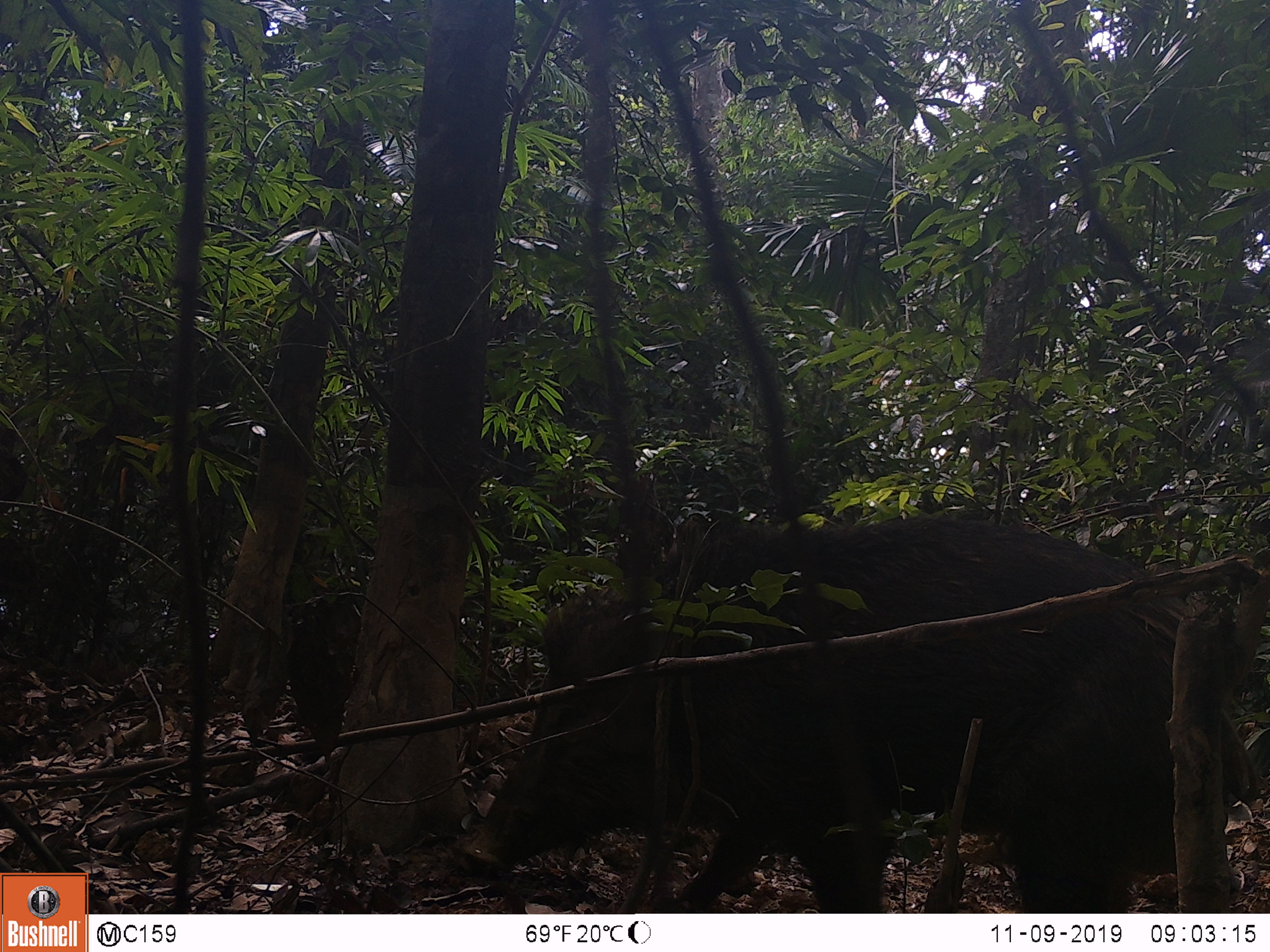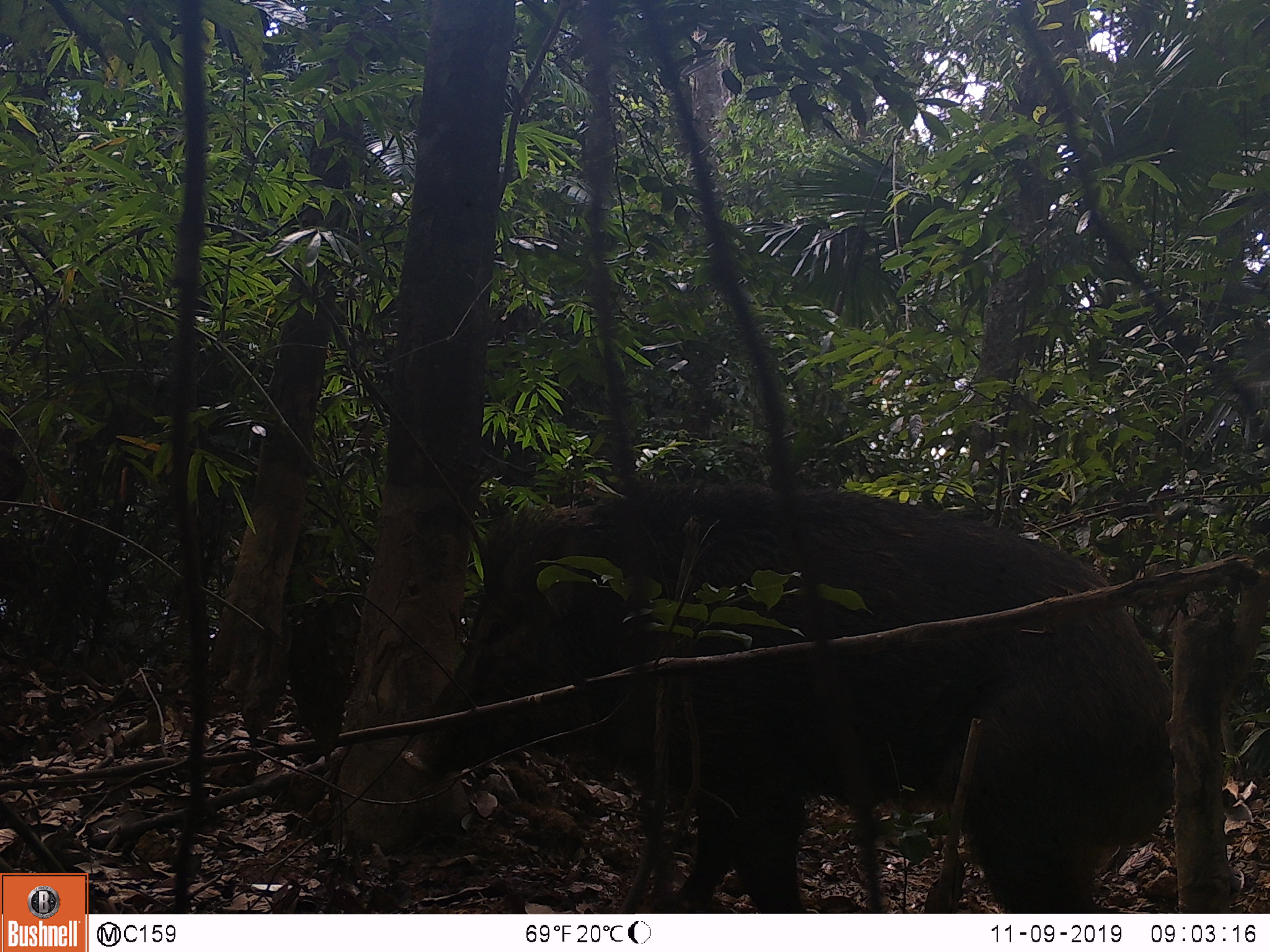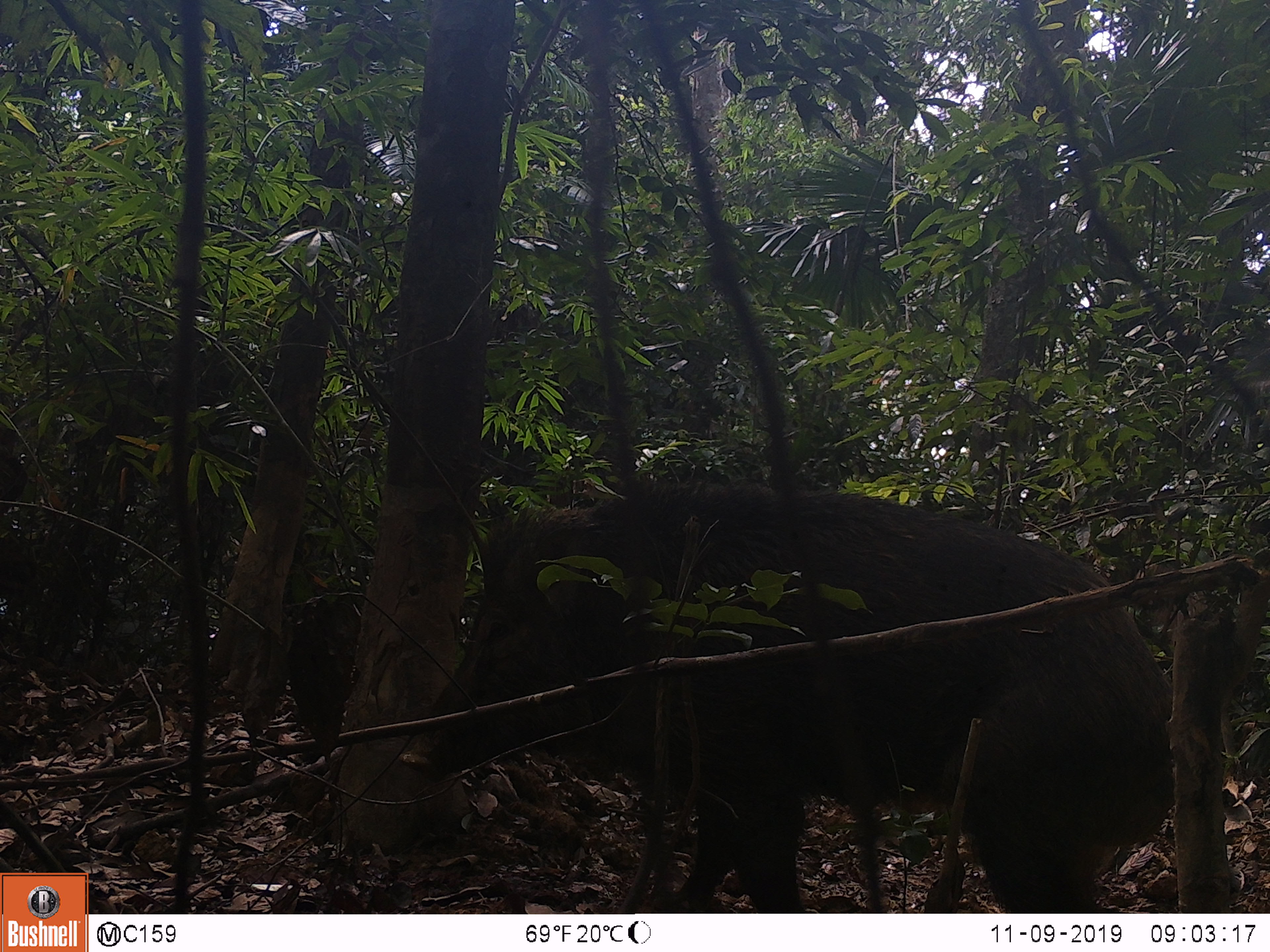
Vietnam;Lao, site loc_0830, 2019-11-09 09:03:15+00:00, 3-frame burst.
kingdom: Animalia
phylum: Chordata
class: Mammalia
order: Artiodactyla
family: Suidae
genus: Sus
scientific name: Sus scrofa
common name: eurasian wild pig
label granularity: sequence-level